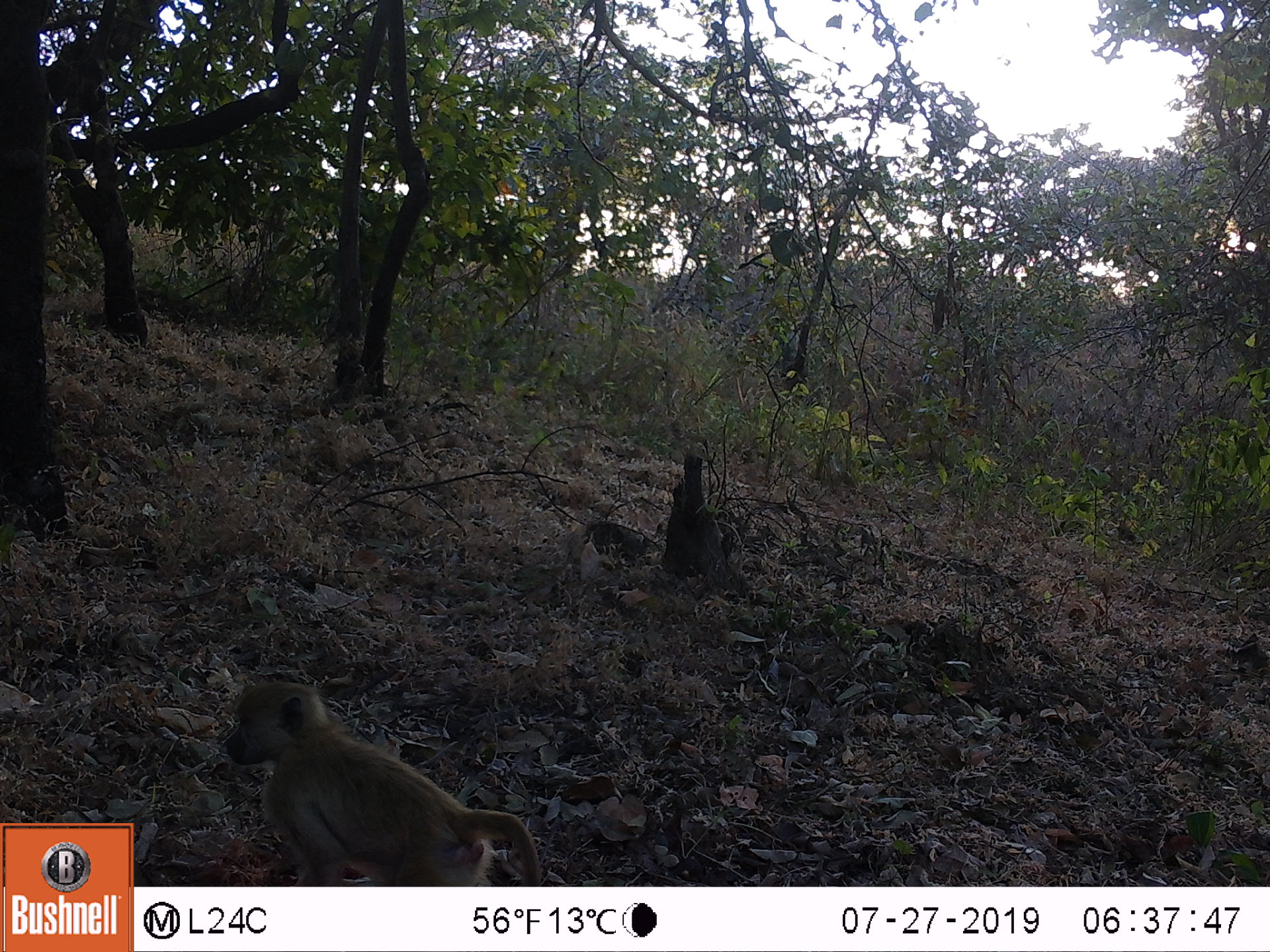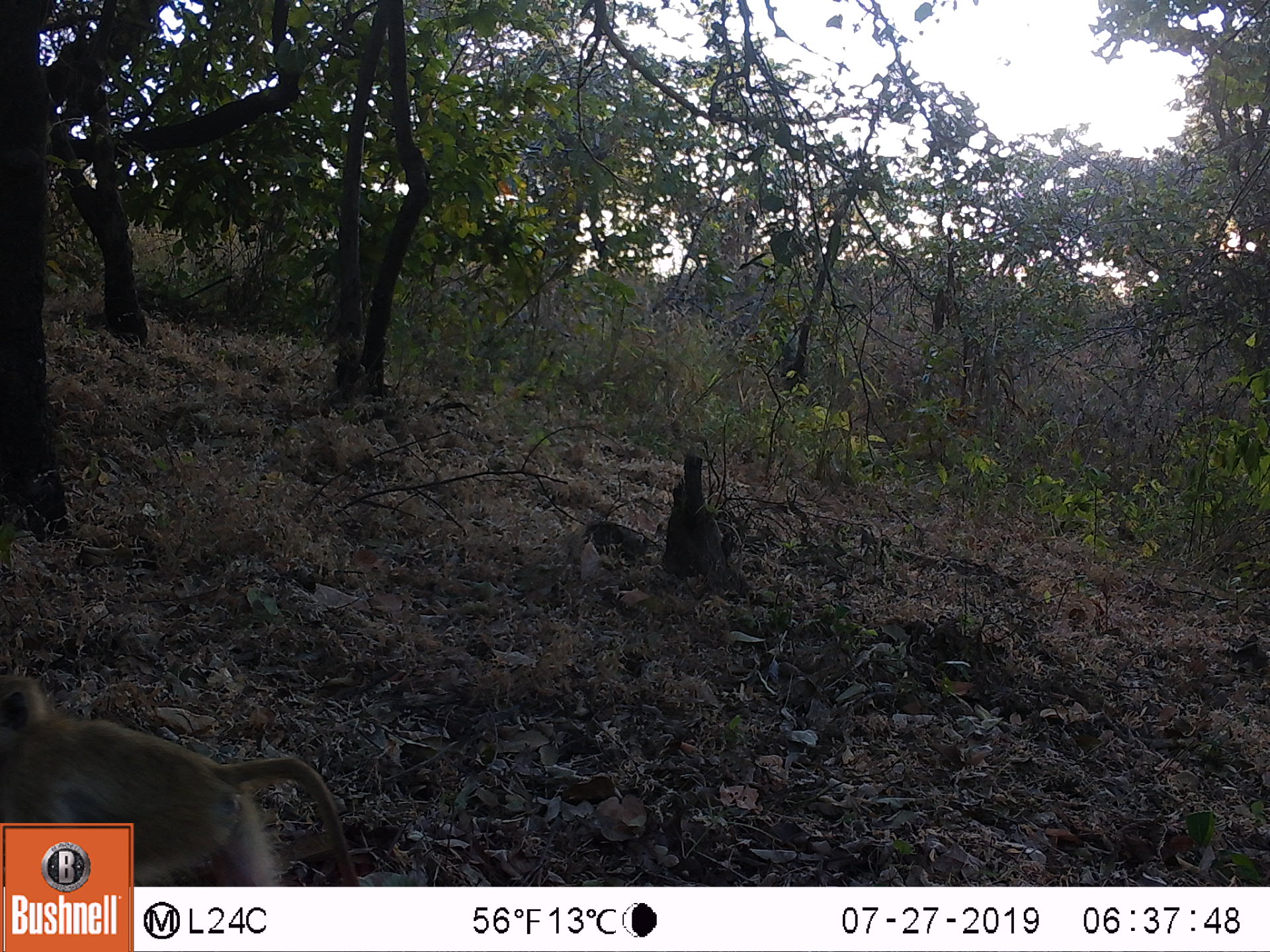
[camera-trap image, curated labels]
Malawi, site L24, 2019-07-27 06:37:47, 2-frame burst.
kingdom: Animalia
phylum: Chordata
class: Mammalia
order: Primates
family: Cercopithecidae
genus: Papio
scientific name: Papio cynocephalus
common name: yellow baboon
Yellow baboon (Papio cynocephalus), count 1.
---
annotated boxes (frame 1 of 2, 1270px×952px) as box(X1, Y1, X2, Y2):
yellow baboon: box(221, 680, 541, 883)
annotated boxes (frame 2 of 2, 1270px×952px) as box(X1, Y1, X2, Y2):
yellow baboon: box(0, 676, 339, 819)